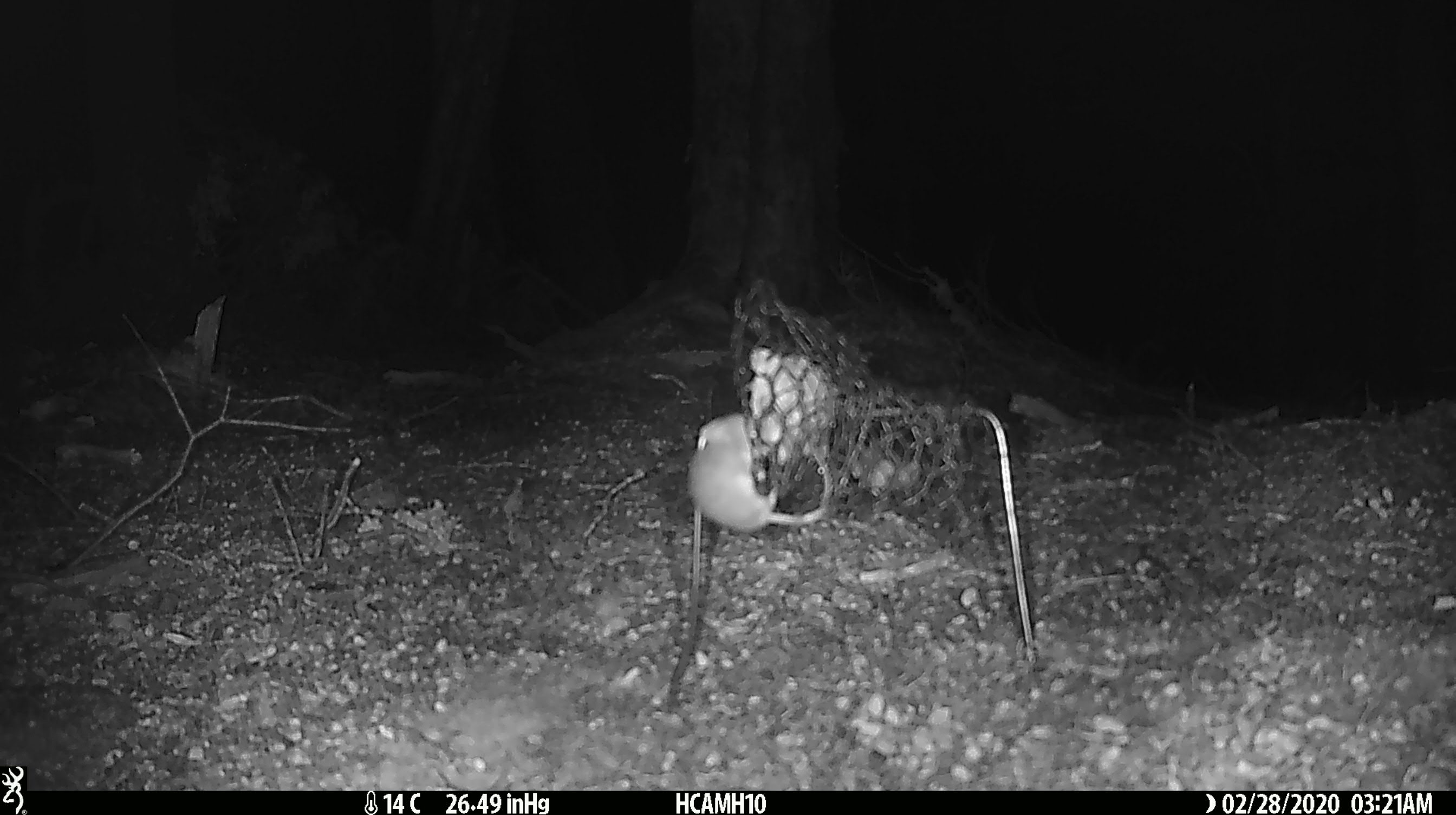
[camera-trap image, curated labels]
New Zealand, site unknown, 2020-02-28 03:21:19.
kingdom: Animalia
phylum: Chordata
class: Mammalia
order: Rodentia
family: Muridae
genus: Mus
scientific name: Mus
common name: mouse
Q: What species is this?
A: Mouse (Mus).